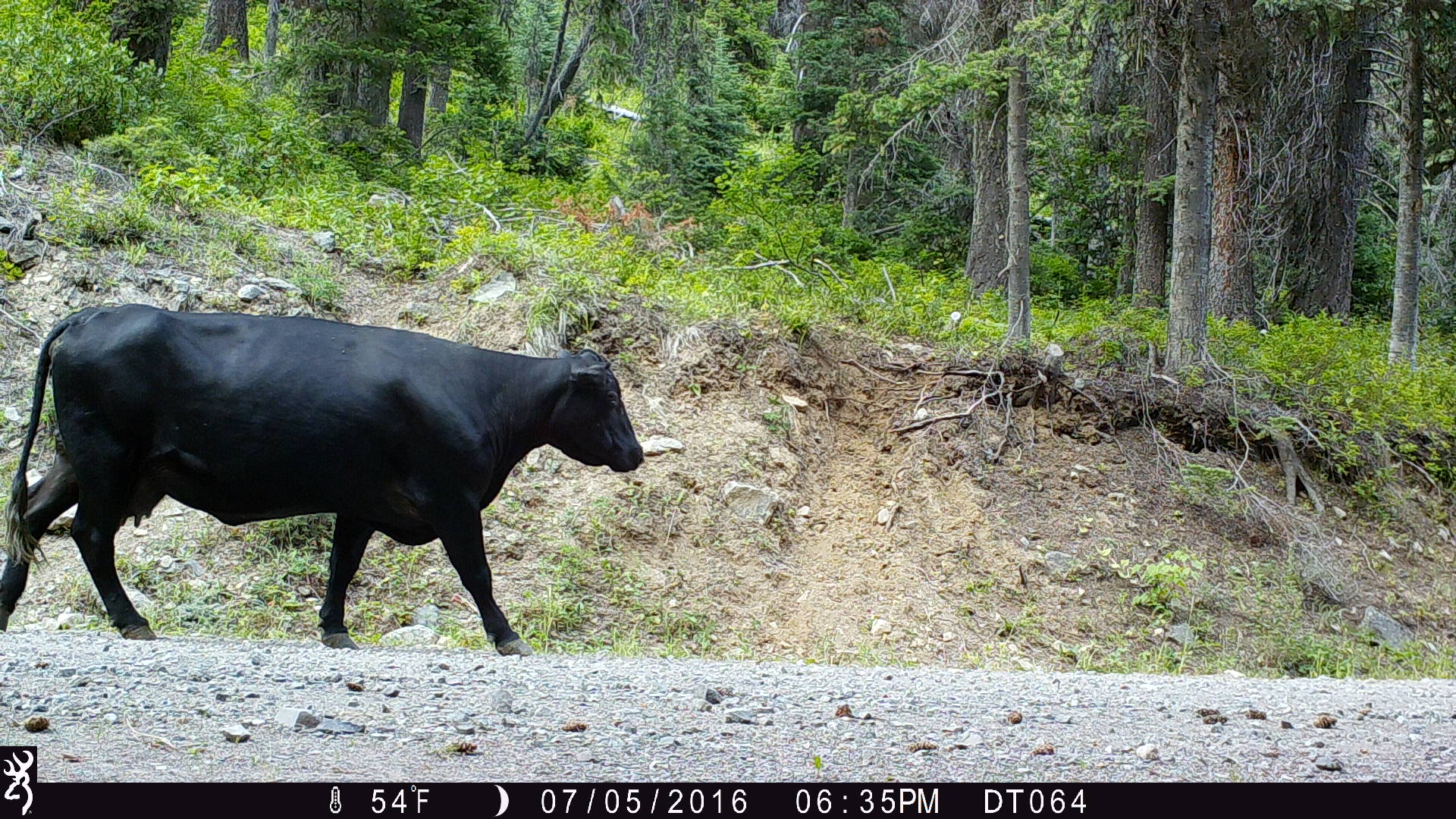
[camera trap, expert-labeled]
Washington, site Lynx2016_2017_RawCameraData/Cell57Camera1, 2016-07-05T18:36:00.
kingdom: Animalia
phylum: Chordata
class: Mammalia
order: Artiodactyla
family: Bovidae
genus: Bos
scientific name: Bos taurus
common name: domestic cattle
Domestic cattle (Bos taurus). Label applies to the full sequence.